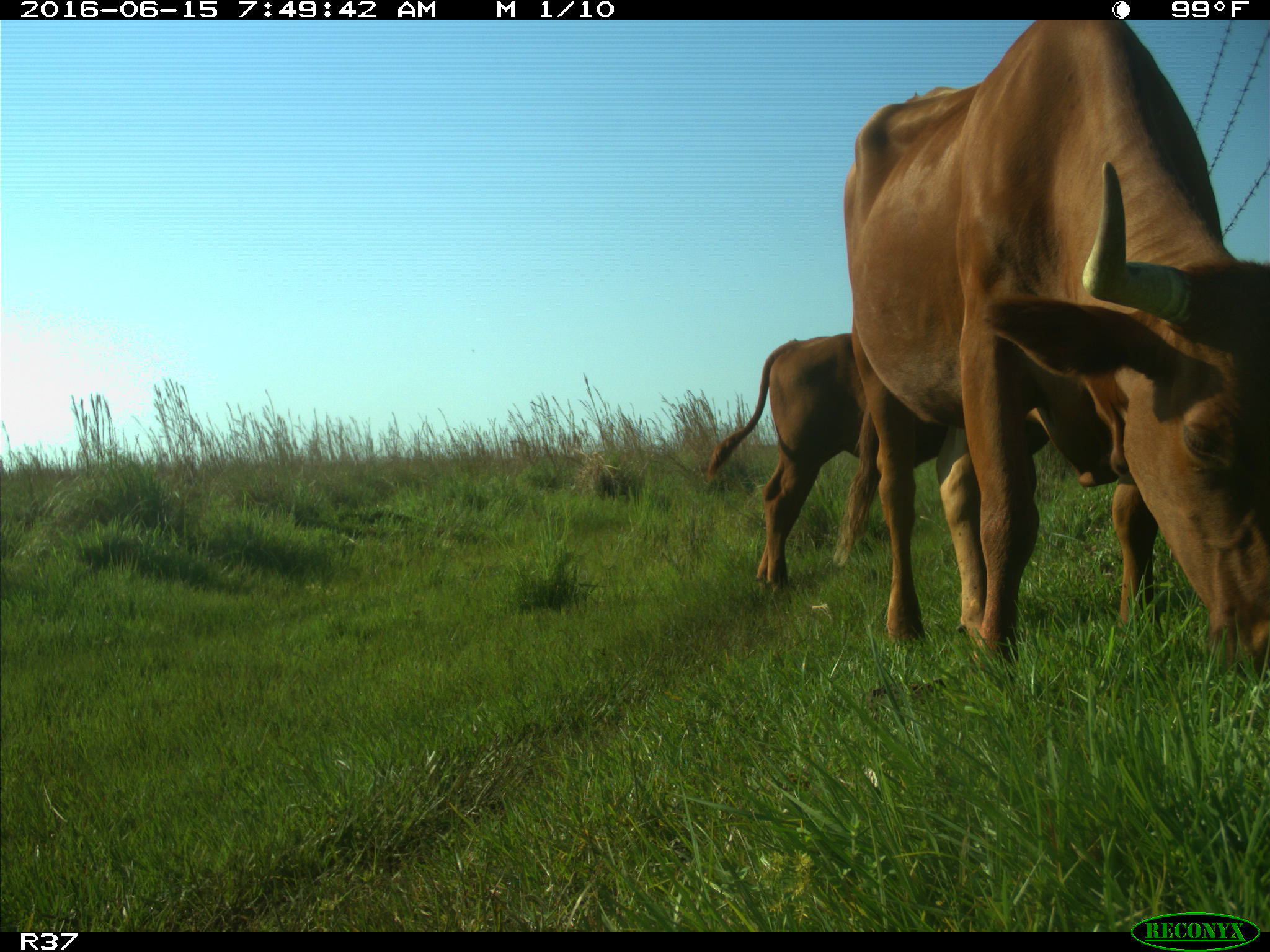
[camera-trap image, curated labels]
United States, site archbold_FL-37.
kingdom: Animalia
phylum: Chordata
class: Mammalia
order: Artiodactyla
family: Bovidae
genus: Bos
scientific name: Bos taurus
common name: domestic cow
Bos taurus (domestic cow).